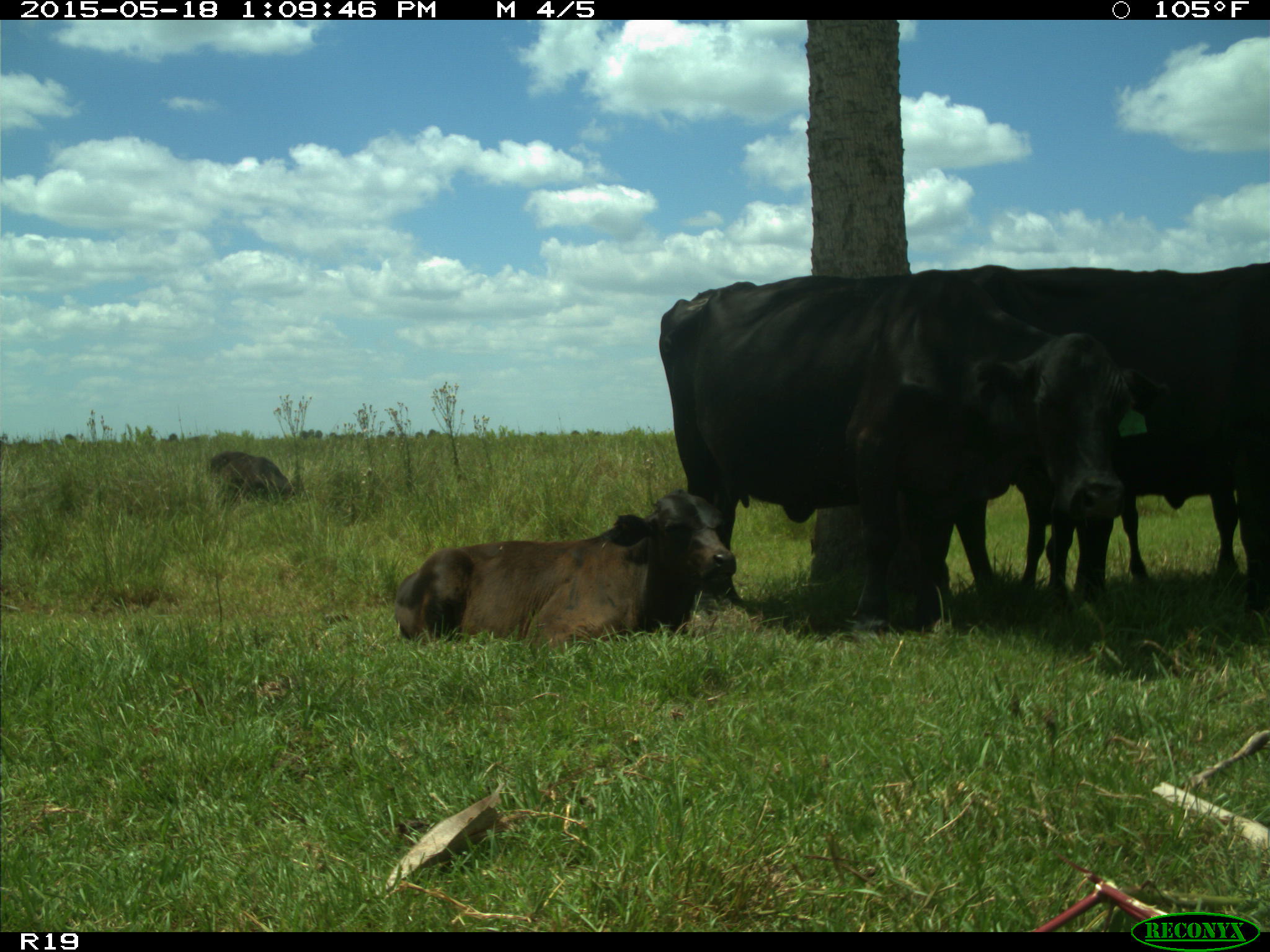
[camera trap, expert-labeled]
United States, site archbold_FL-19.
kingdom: Animalia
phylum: Chordata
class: Mammalia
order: Artiodactyla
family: Bovidae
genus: Bos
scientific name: Bos taurus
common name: domestic cow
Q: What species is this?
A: Bos taurus (domestic cow).